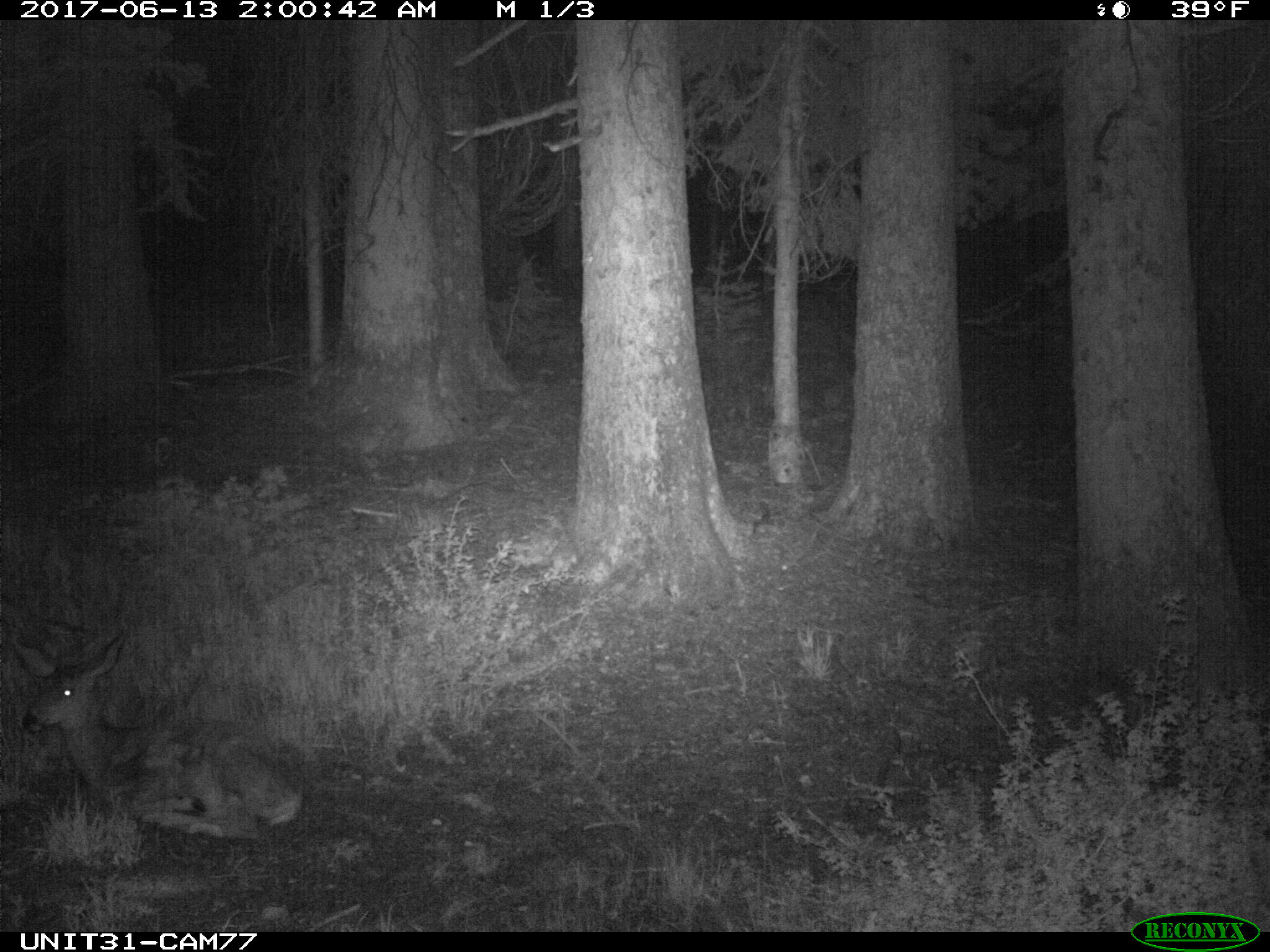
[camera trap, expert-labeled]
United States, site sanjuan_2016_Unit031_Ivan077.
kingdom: Animalia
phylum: Chordata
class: Mammalia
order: Artiodactyla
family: Cervidae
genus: Odocoileus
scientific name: Odocoileus hemionus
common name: mule deer